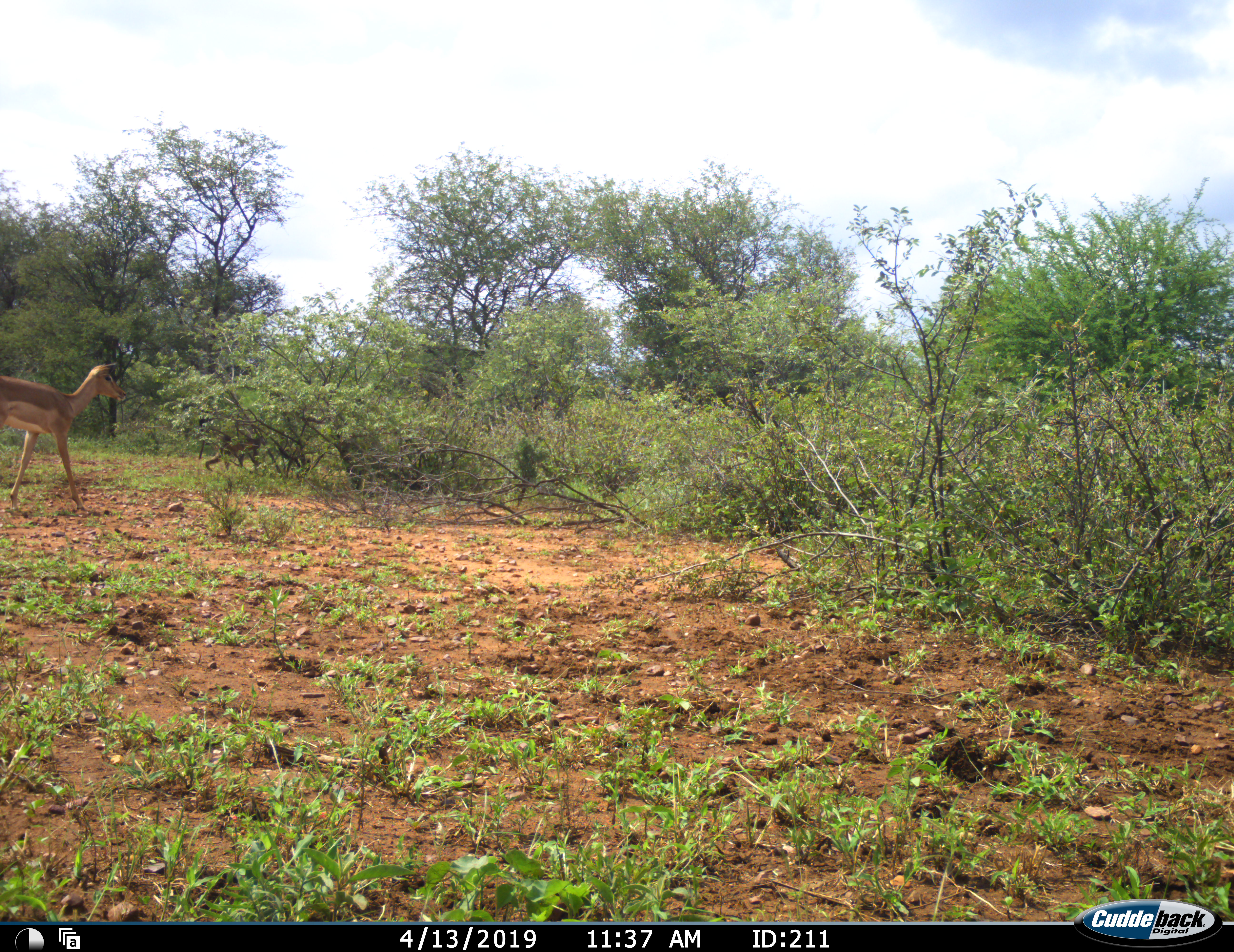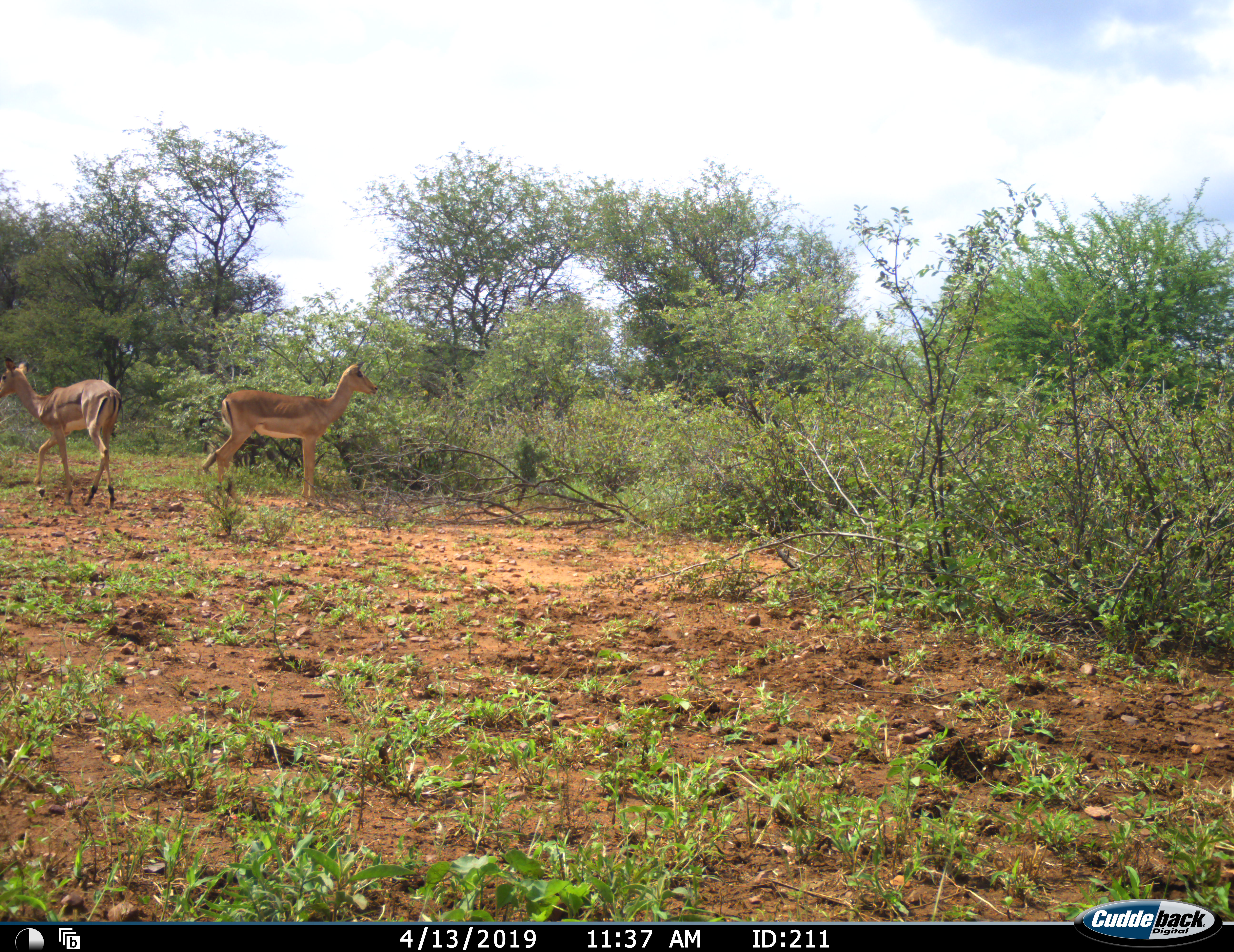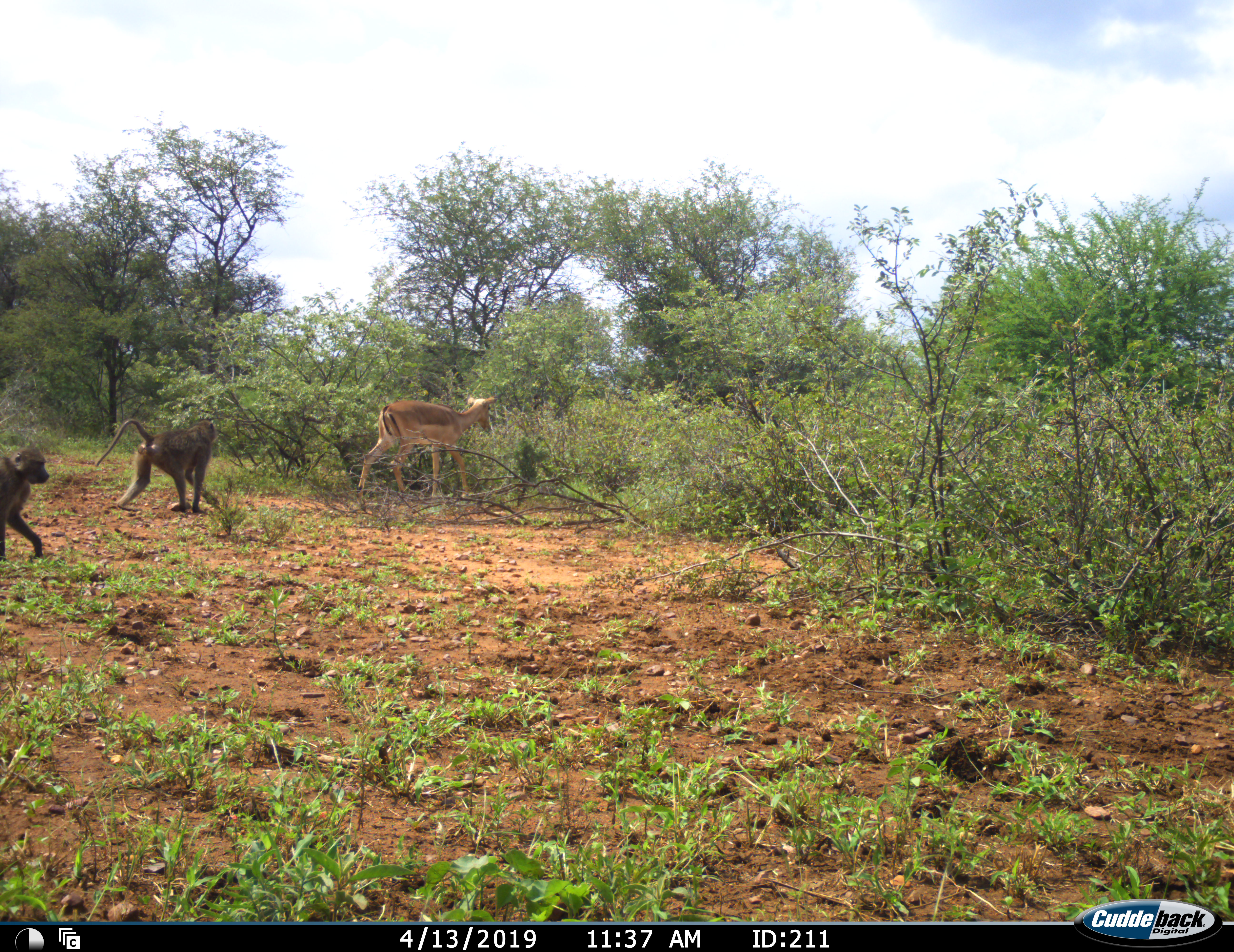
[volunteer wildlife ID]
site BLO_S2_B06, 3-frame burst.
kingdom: Animalia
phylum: Chordata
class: Mammalia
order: Primates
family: Cercopithecidae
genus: Papio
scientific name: Papio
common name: baboon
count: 2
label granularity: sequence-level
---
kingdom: Animalia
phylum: Chordata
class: Mammalia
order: Artiodactyla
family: Bovidae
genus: Aepyceros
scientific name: Aepyceros melampus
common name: impala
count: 2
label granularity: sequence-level